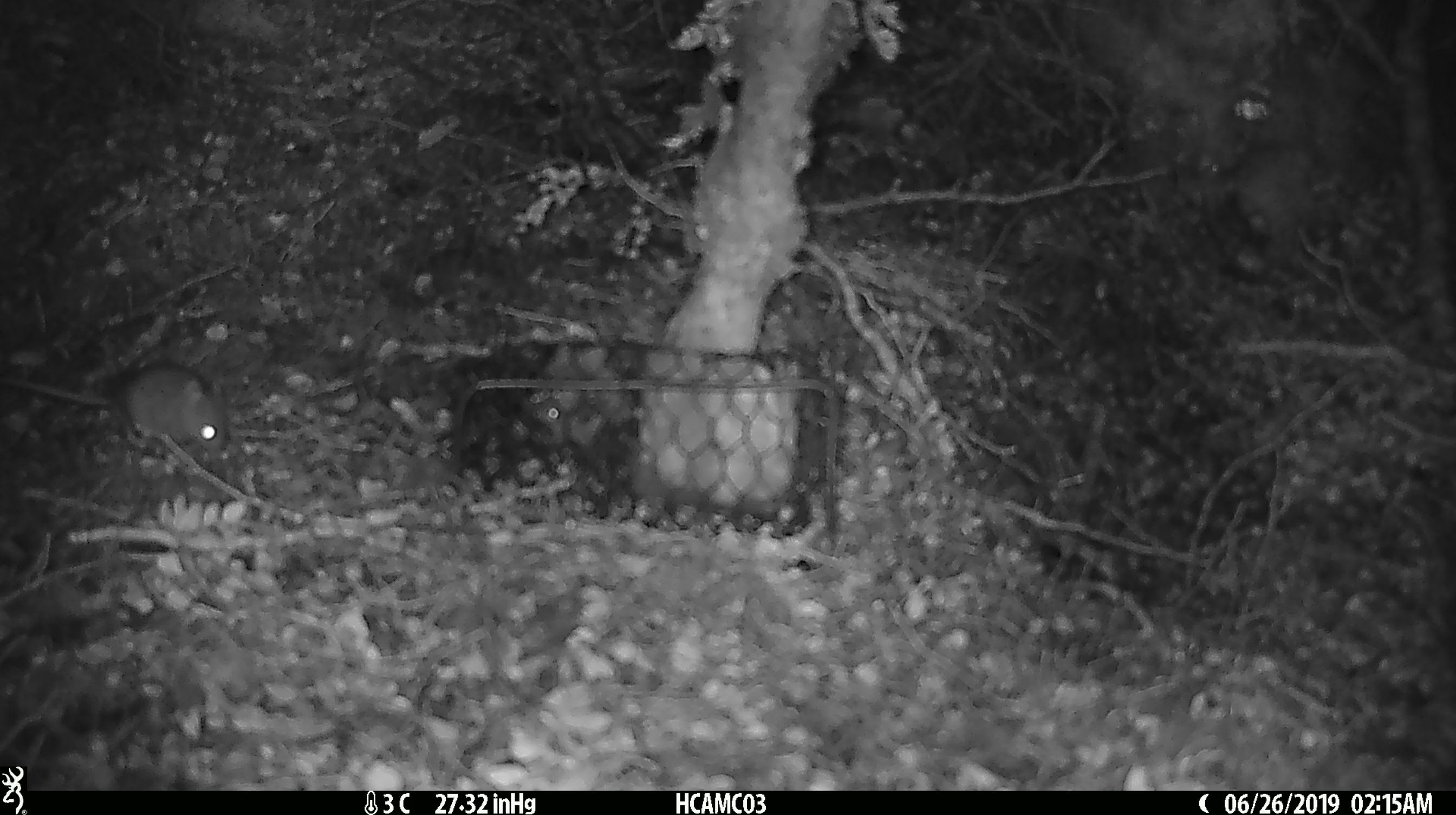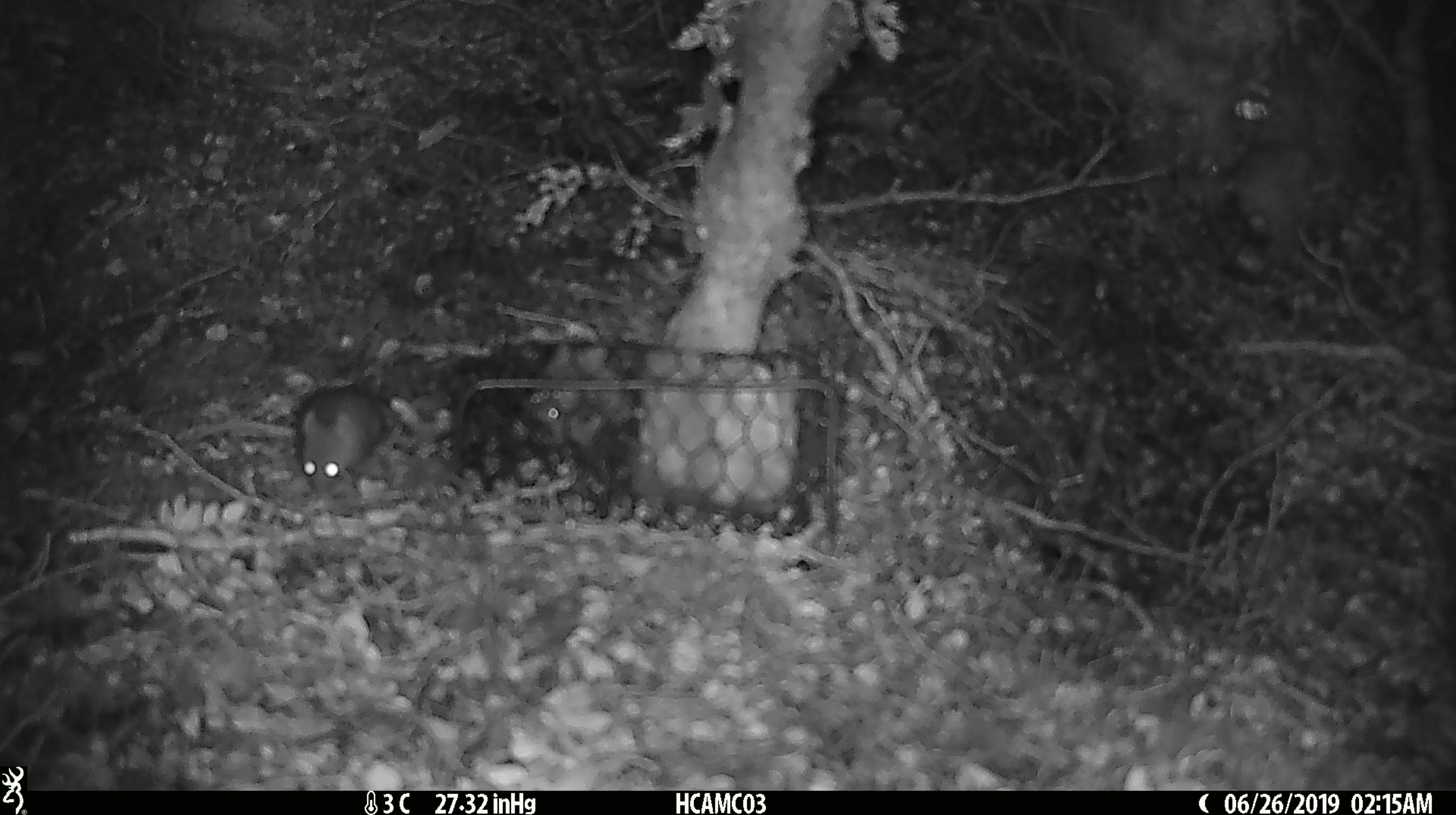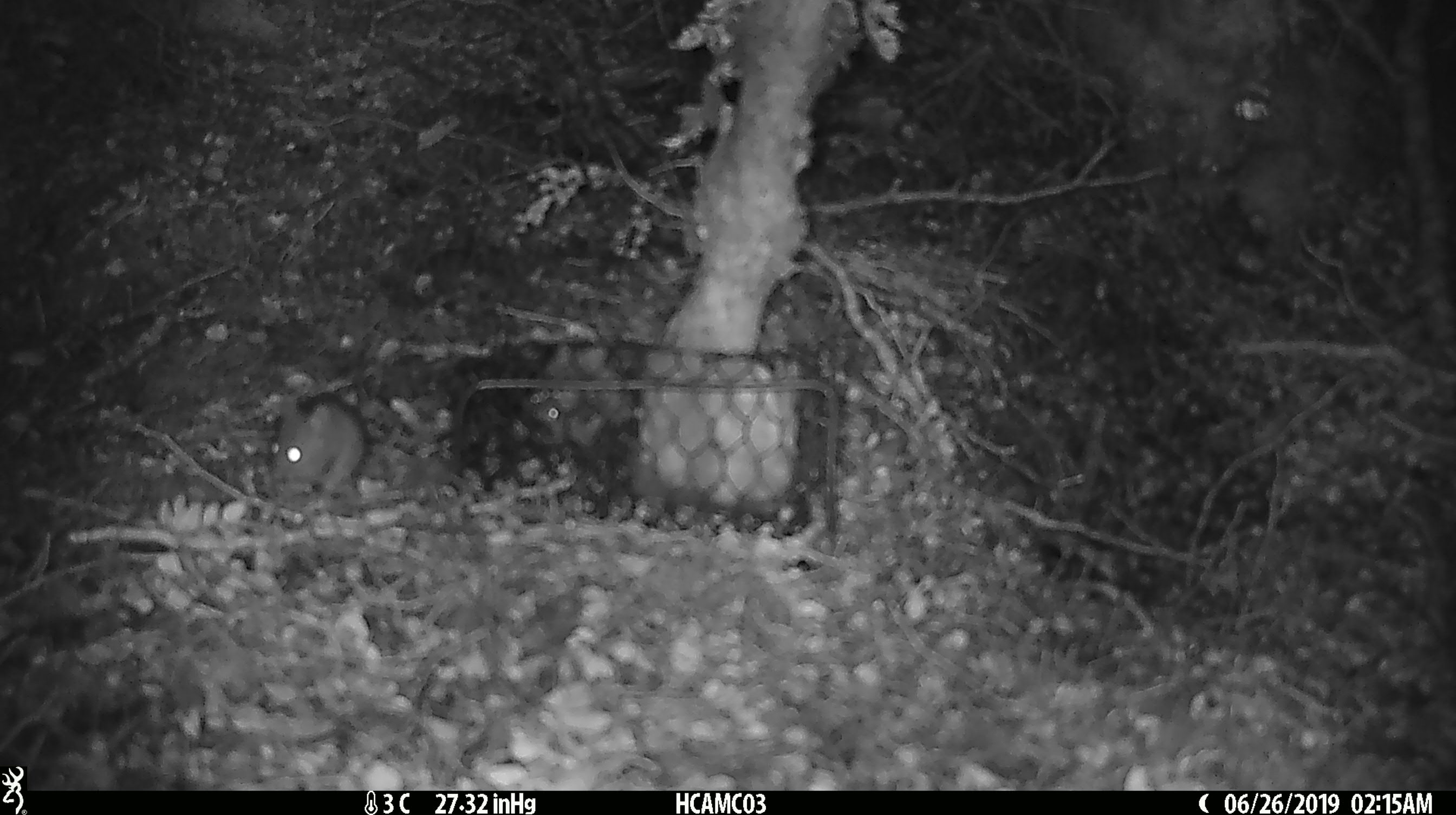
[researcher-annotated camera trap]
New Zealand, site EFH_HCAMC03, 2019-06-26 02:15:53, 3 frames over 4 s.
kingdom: Animalia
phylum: Chordata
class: Mammalia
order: Rodentia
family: Muridae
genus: Mus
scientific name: Mus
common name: mouse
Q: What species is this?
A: Mouse (Mus).